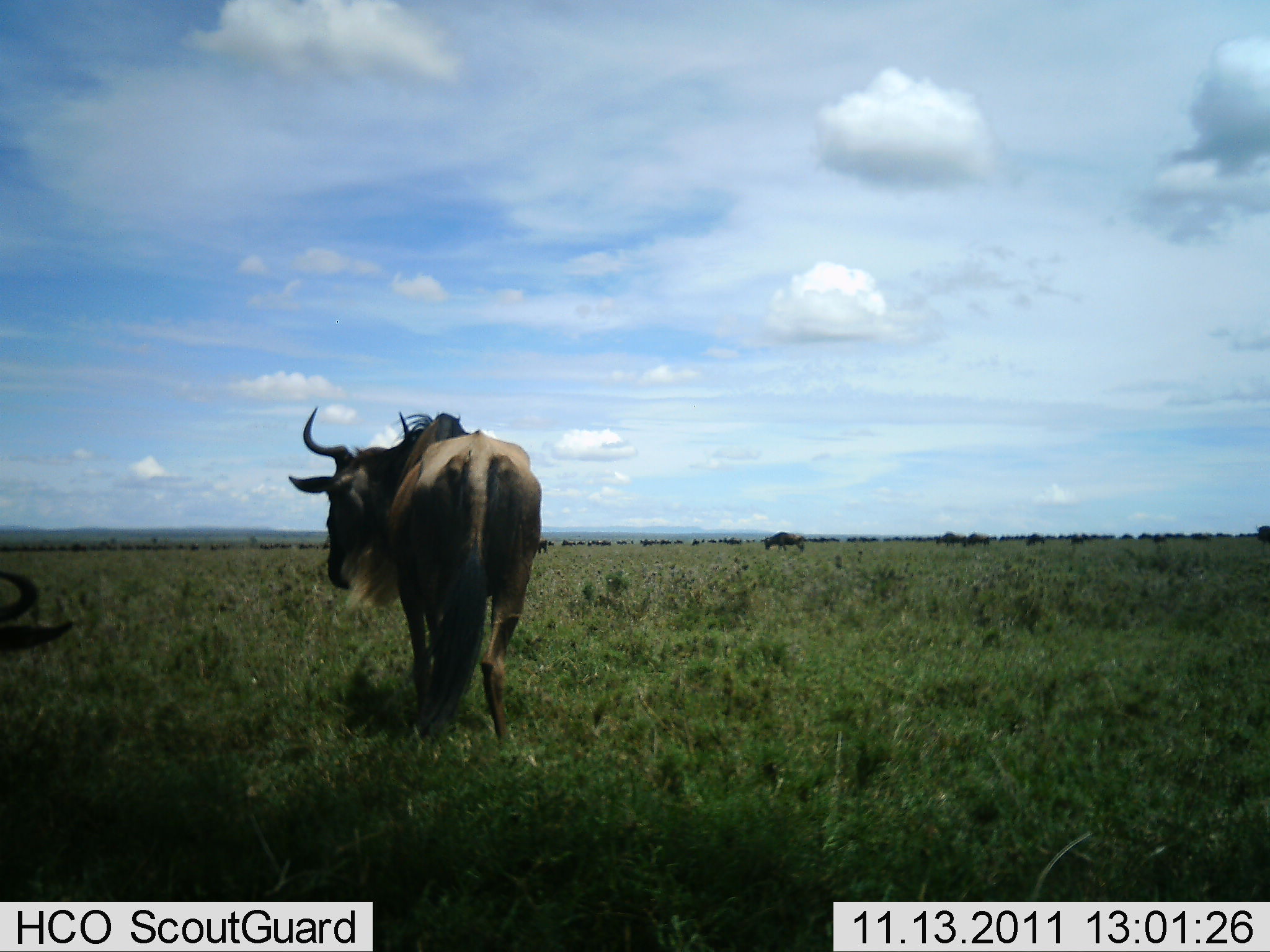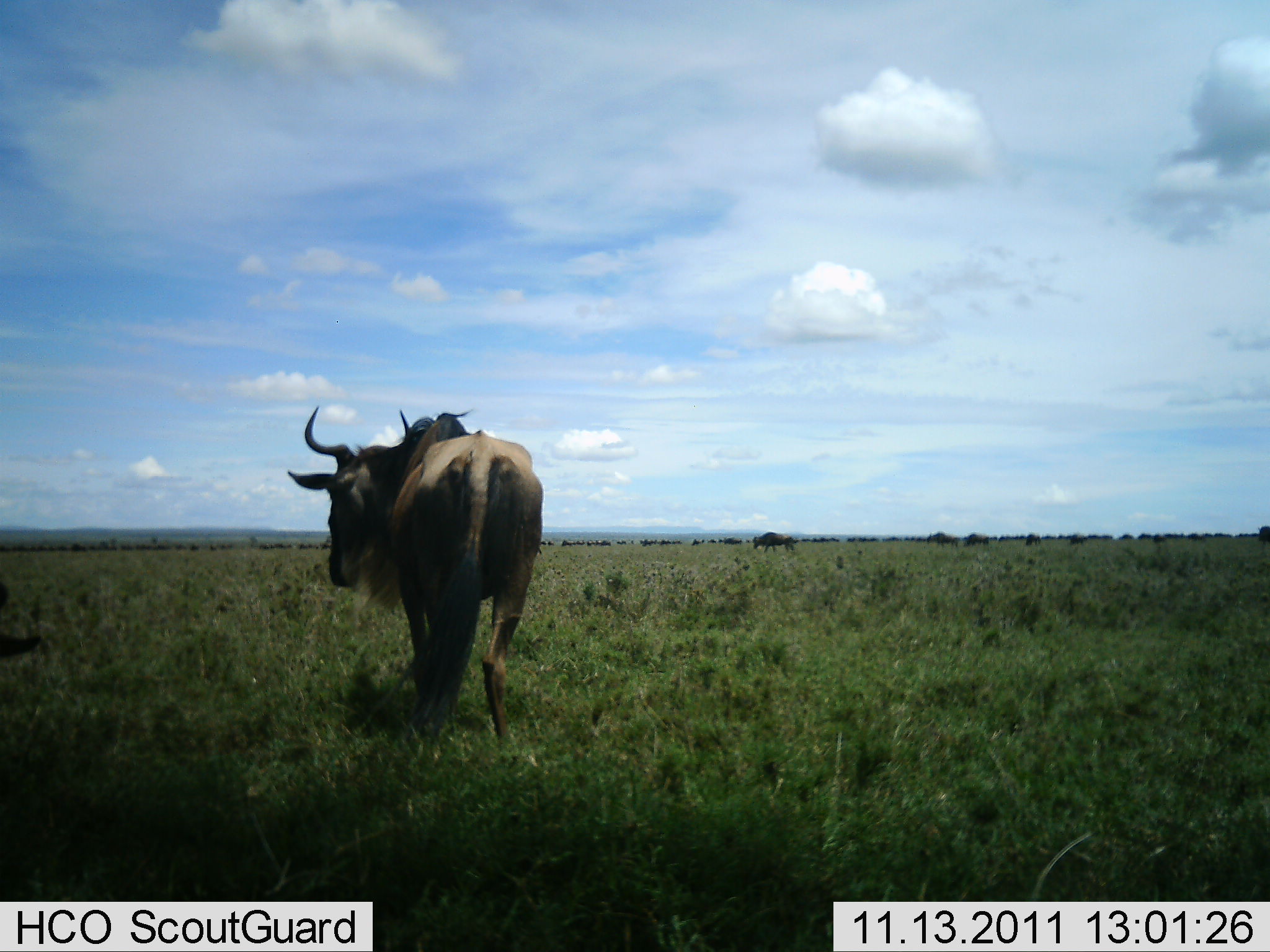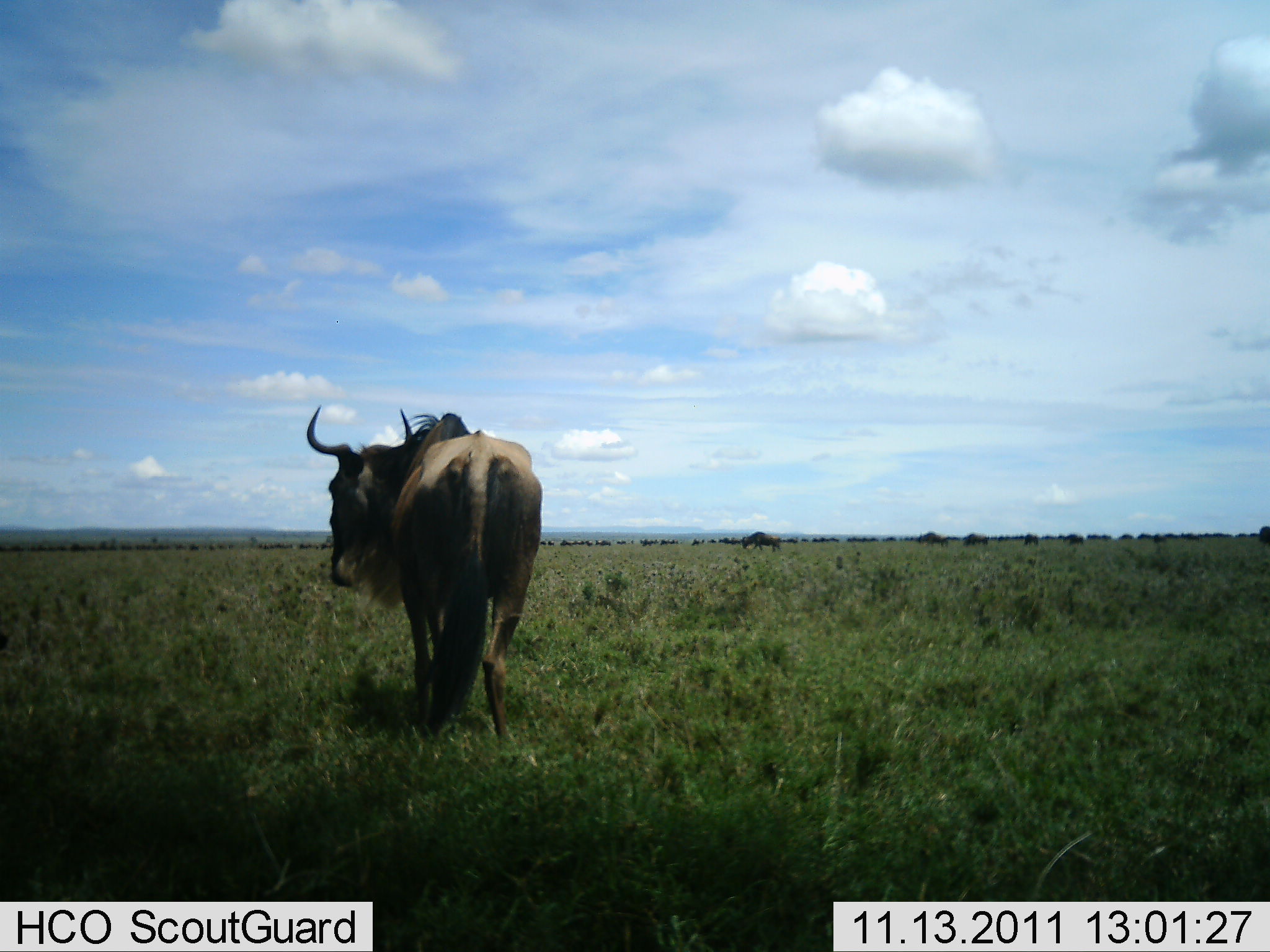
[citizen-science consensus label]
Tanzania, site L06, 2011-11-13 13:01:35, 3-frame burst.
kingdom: Animalia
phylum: Chordata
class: Mammalia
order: Artiodactyla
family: Bovidae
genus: Connochaetes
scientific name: Connochaetes taurinus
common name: blue wildebeest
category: wildebeest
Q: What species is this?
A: Wildebeest (blue wildebeest) (Connochaetes taurinus).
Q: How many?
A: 11-50.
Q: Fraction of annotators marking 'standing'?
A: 70%.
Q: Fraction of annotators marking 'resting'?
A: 20%.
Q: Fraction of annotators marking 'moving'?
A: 50%.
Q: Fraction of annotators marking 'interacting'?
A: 0%.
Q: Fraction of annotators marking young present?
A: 0%.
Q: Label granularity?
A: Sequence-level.